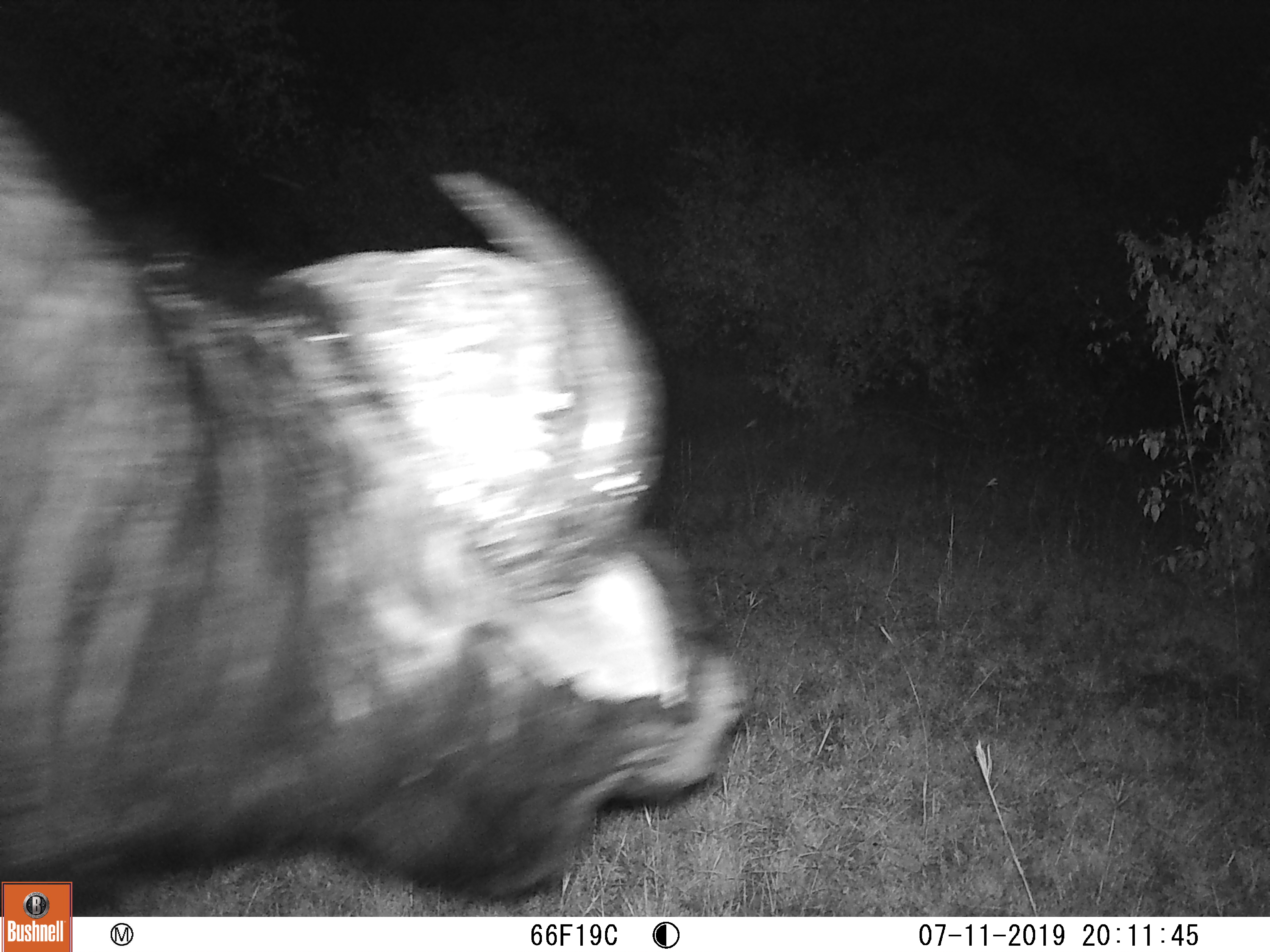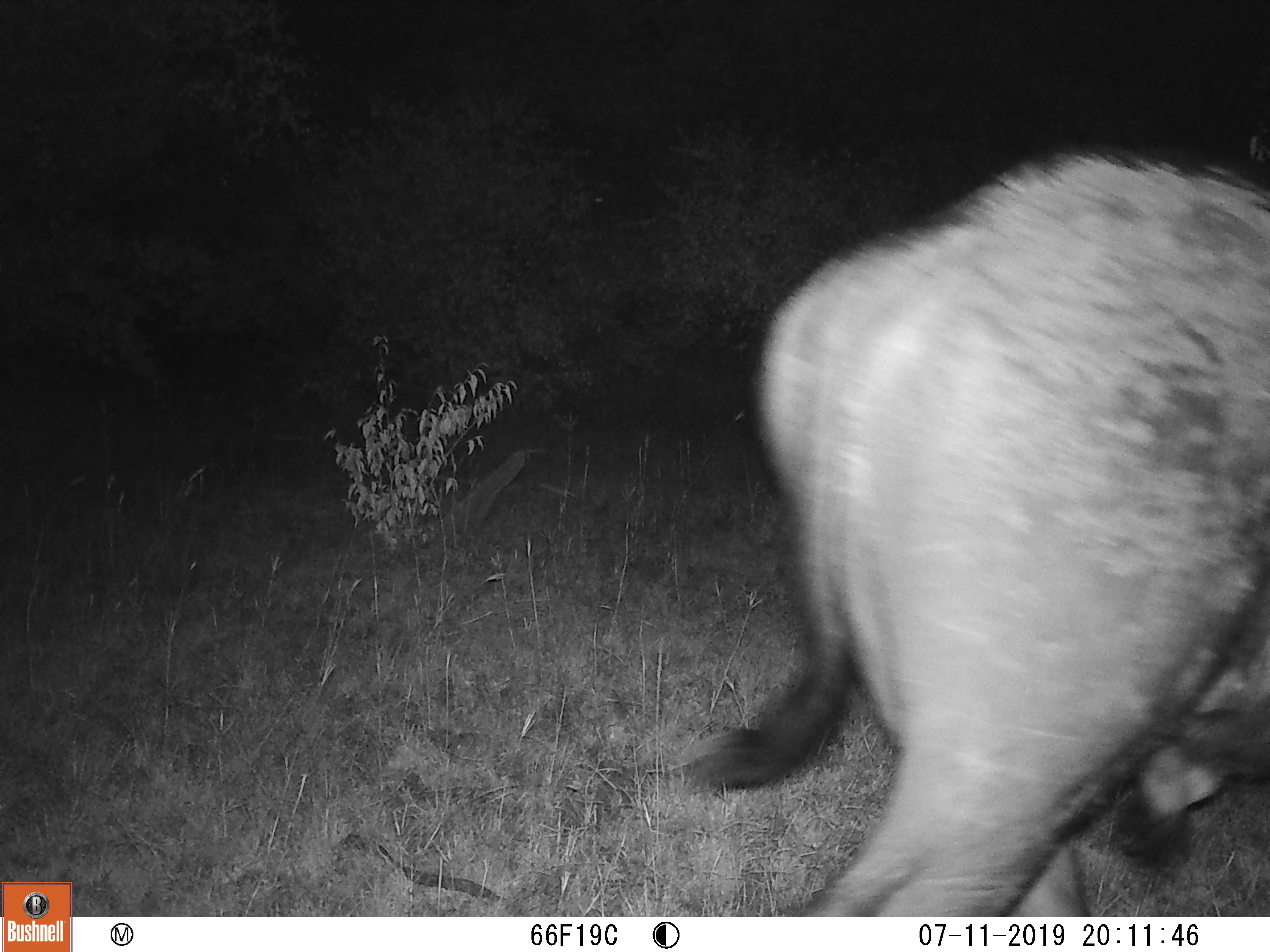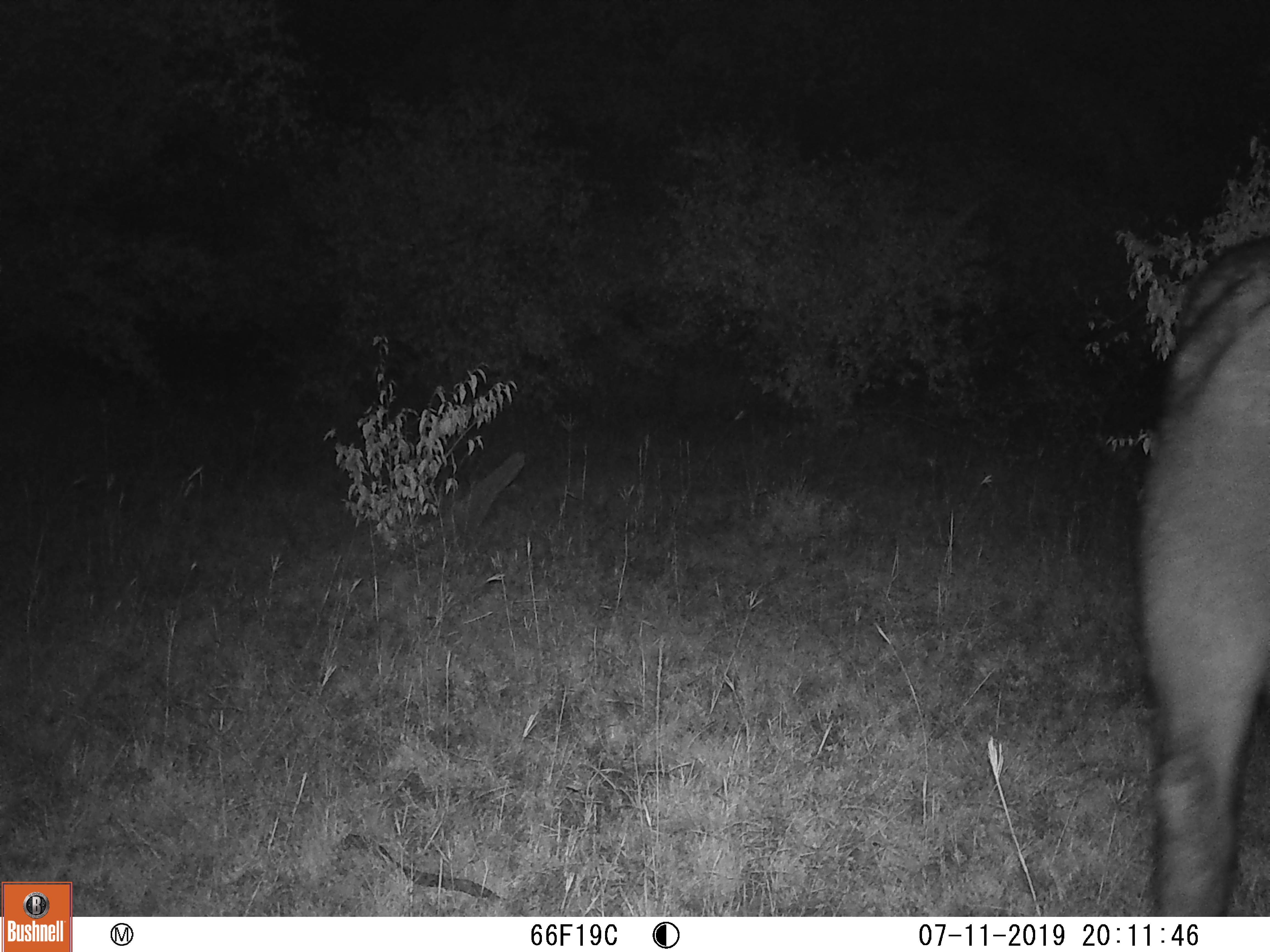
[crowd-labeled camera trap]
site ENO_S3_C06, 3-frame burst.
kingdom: Animalia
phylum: Chordata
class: Mammalia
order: Artiodactyla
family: Bovidae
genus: Syncerus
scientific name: Syncerus caffer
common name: african buffalo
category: buffalo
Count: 1.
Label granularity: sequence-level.